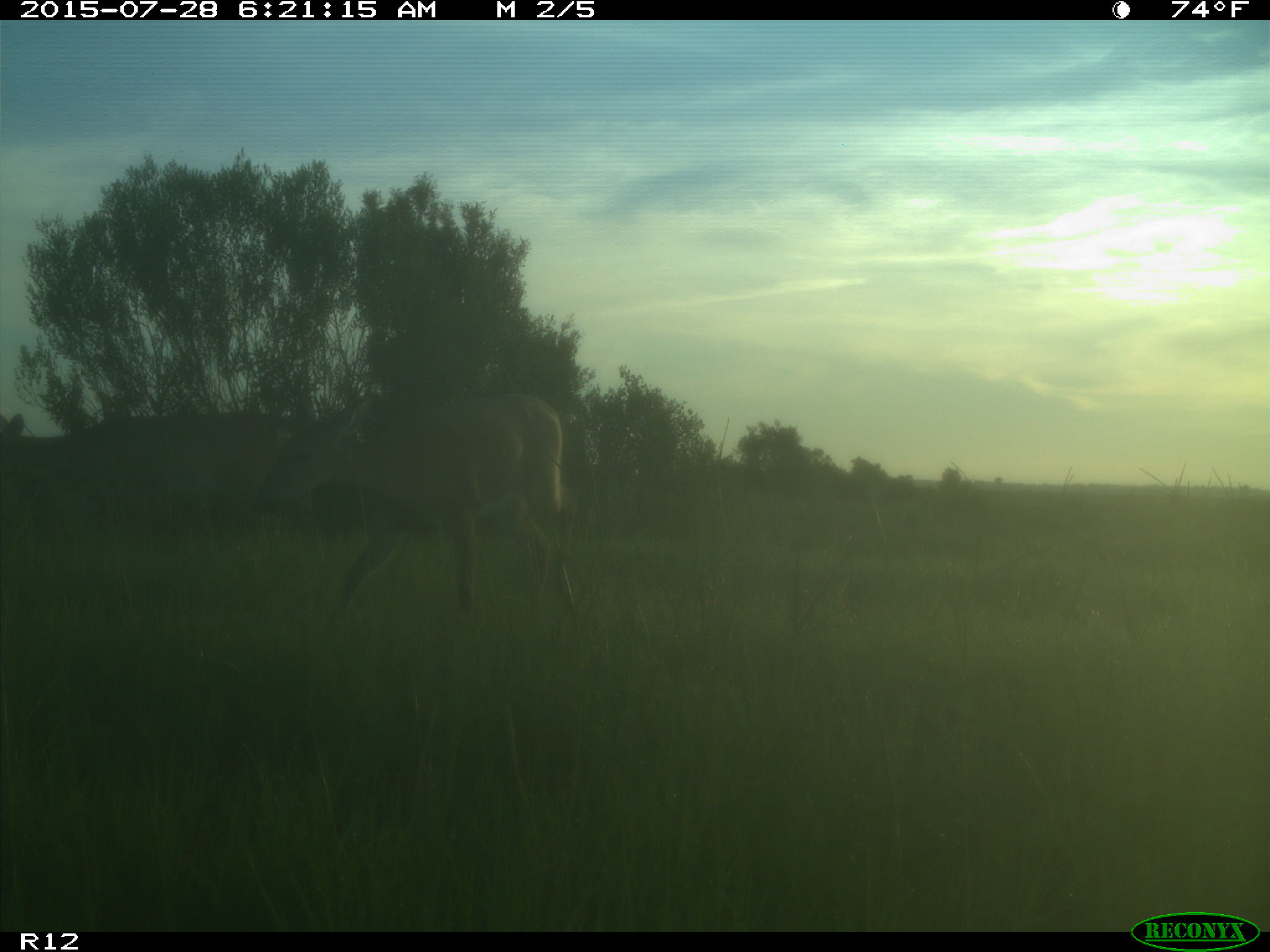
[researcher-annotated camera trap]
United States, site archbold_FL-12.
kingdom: Animalia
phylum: Chordata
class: Mammalia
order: Artiodactyla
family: Cervidae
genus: Odocoileus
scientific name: Odocoileus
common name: deer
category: unidentified deer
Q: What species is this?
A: Unidentified deer (deer) (Odocoileus).